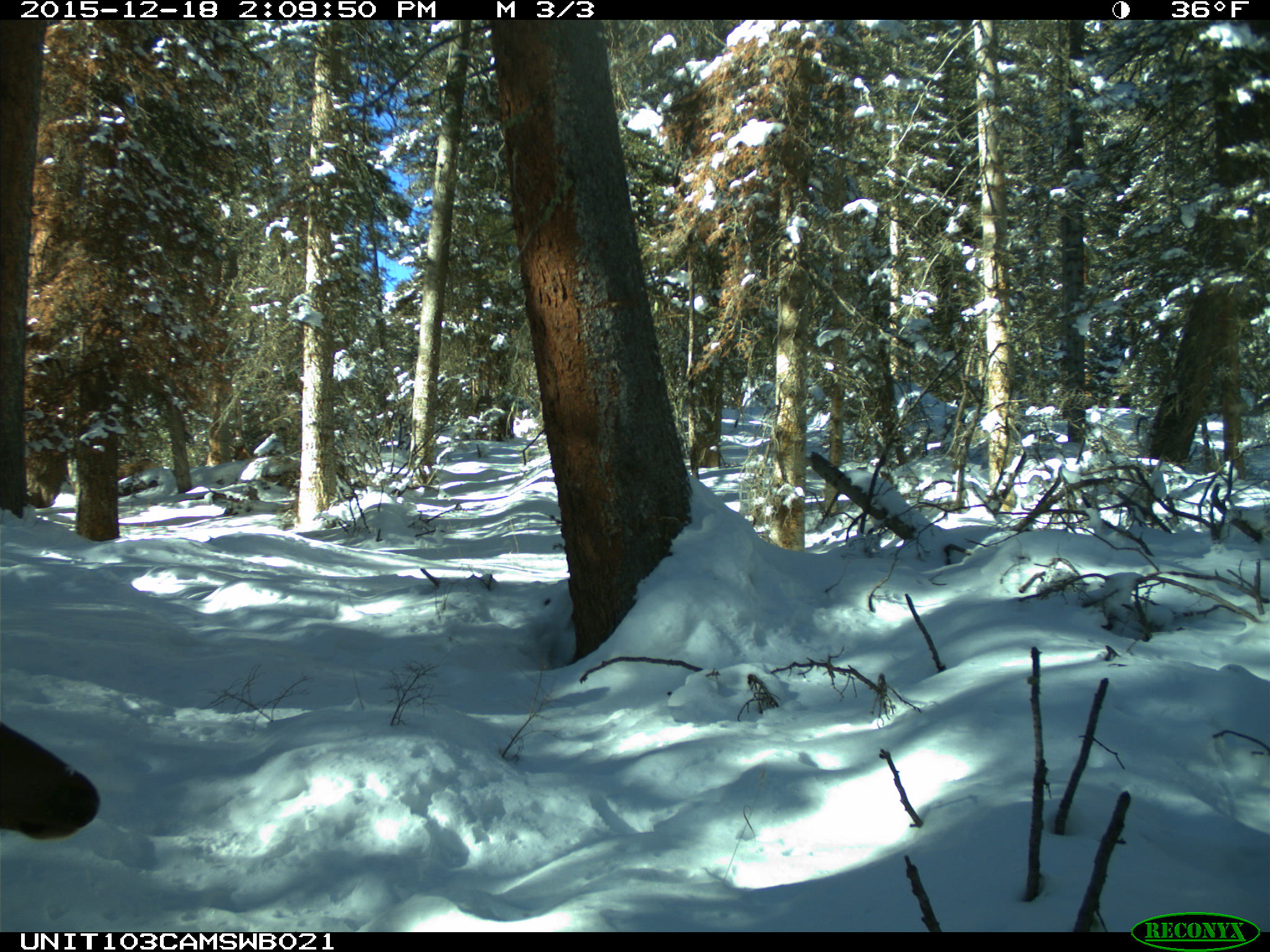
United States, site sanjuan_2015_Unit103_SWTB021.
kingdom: Animalia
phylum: Chordata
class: Mammalia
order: Artiodactyla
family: Cervidae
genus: Cervus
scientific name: Cervus elaphus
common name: red deer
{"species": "Cervus elaphus (red deer)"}